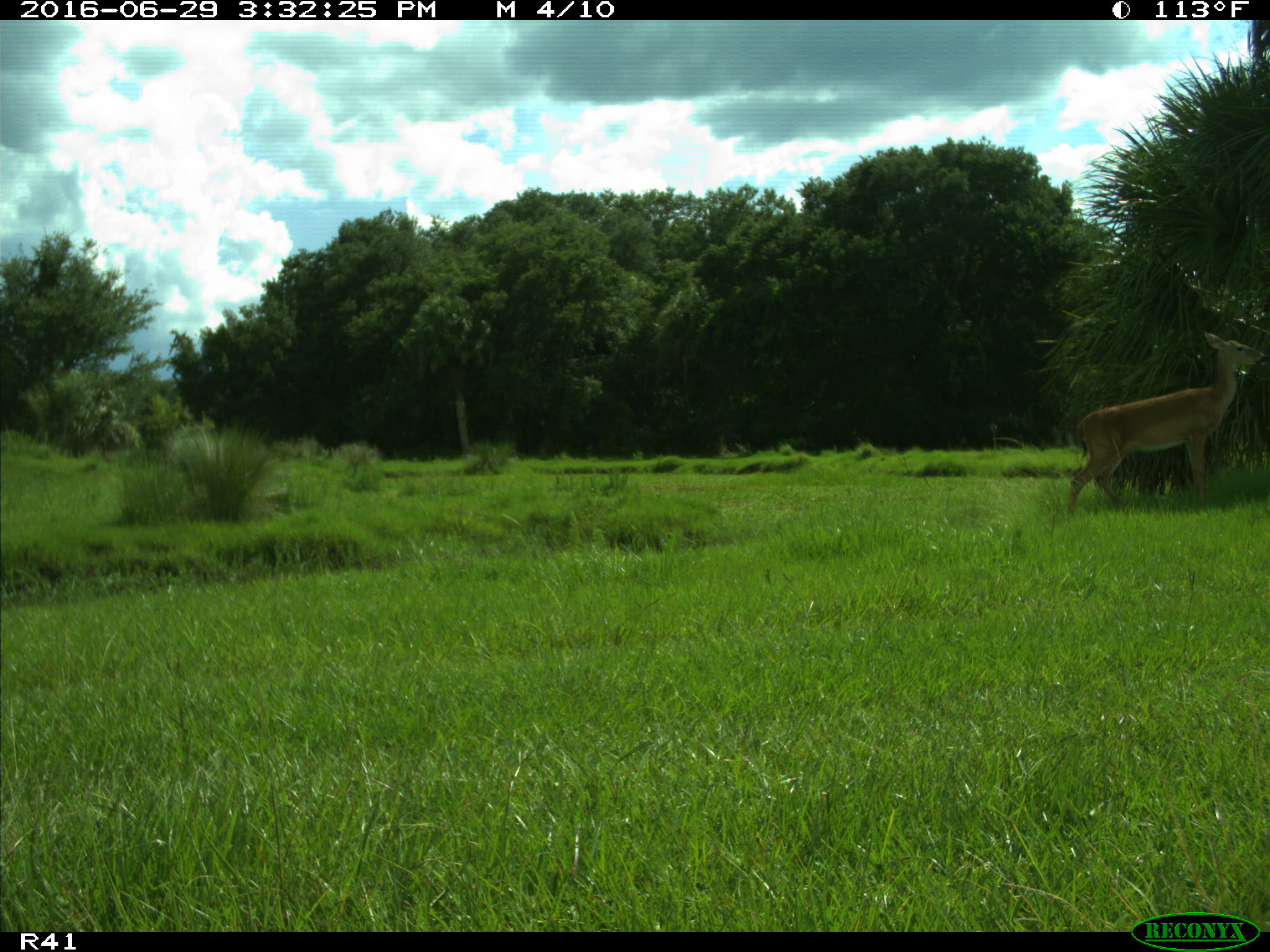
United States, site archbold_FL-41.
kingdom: Animalia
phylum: Chordata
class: Mammalia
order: Artiodactyla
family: Cervidae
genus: Odocoileus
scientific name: Odocoileus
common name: deer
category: unidentified deer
Unidentified deer (deer) (Odocoileus).